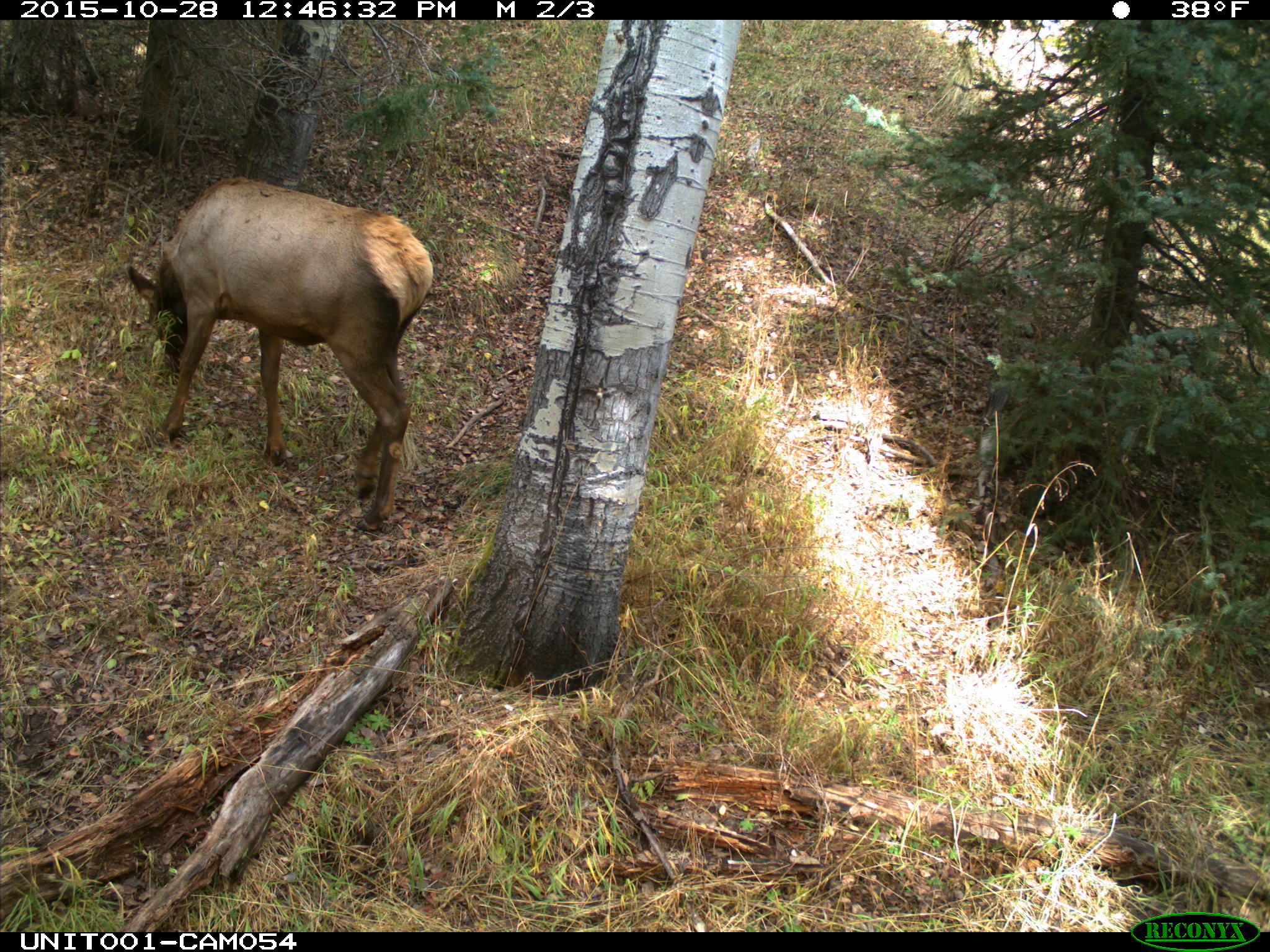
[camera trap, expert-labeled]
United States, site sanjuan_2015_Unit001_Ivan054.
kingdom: Animalia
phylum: Chordata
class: Mammalia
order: Artiodactyla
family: Cervidae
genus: Cervus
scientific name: Cervus elaphus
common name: red deer